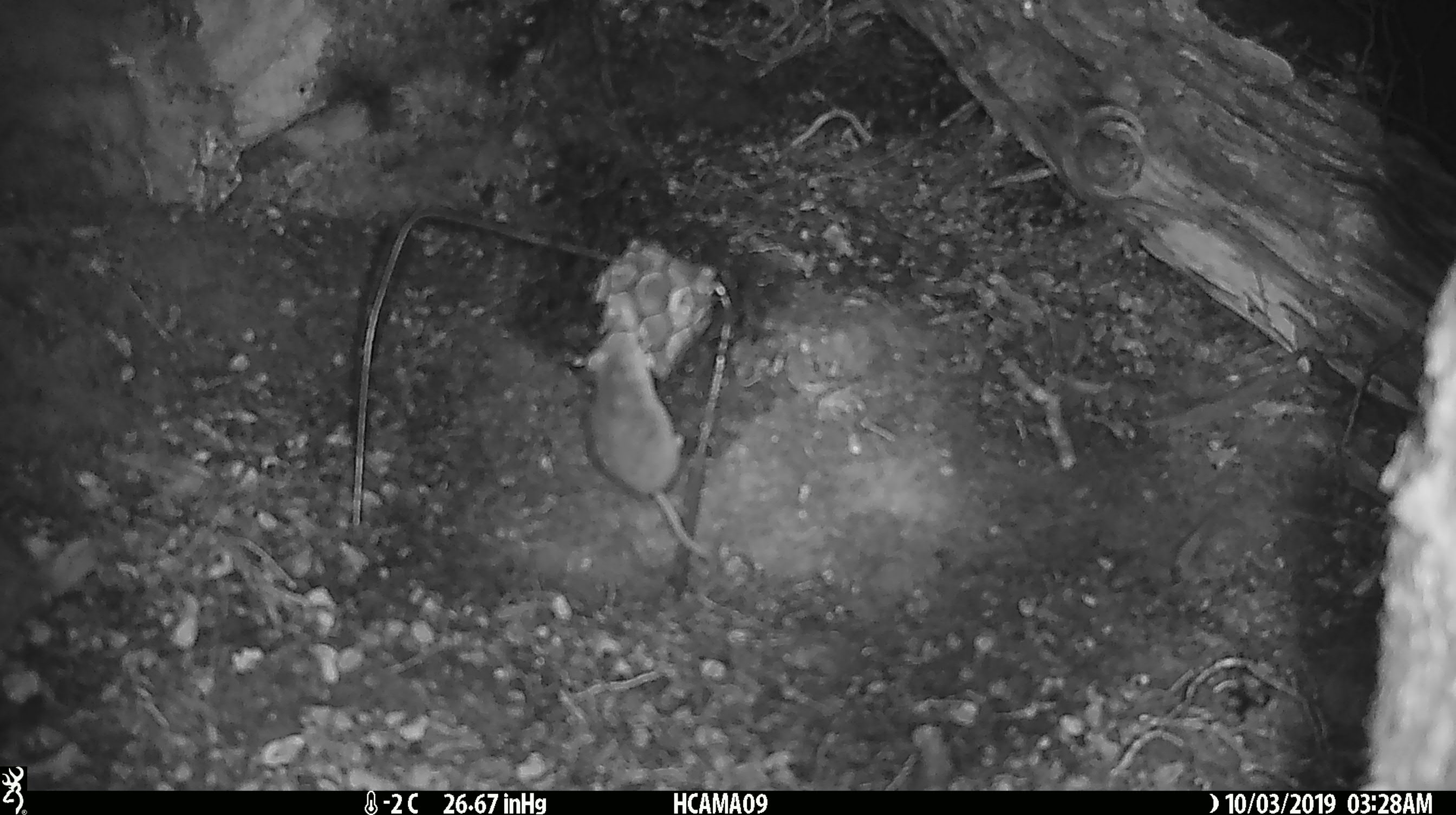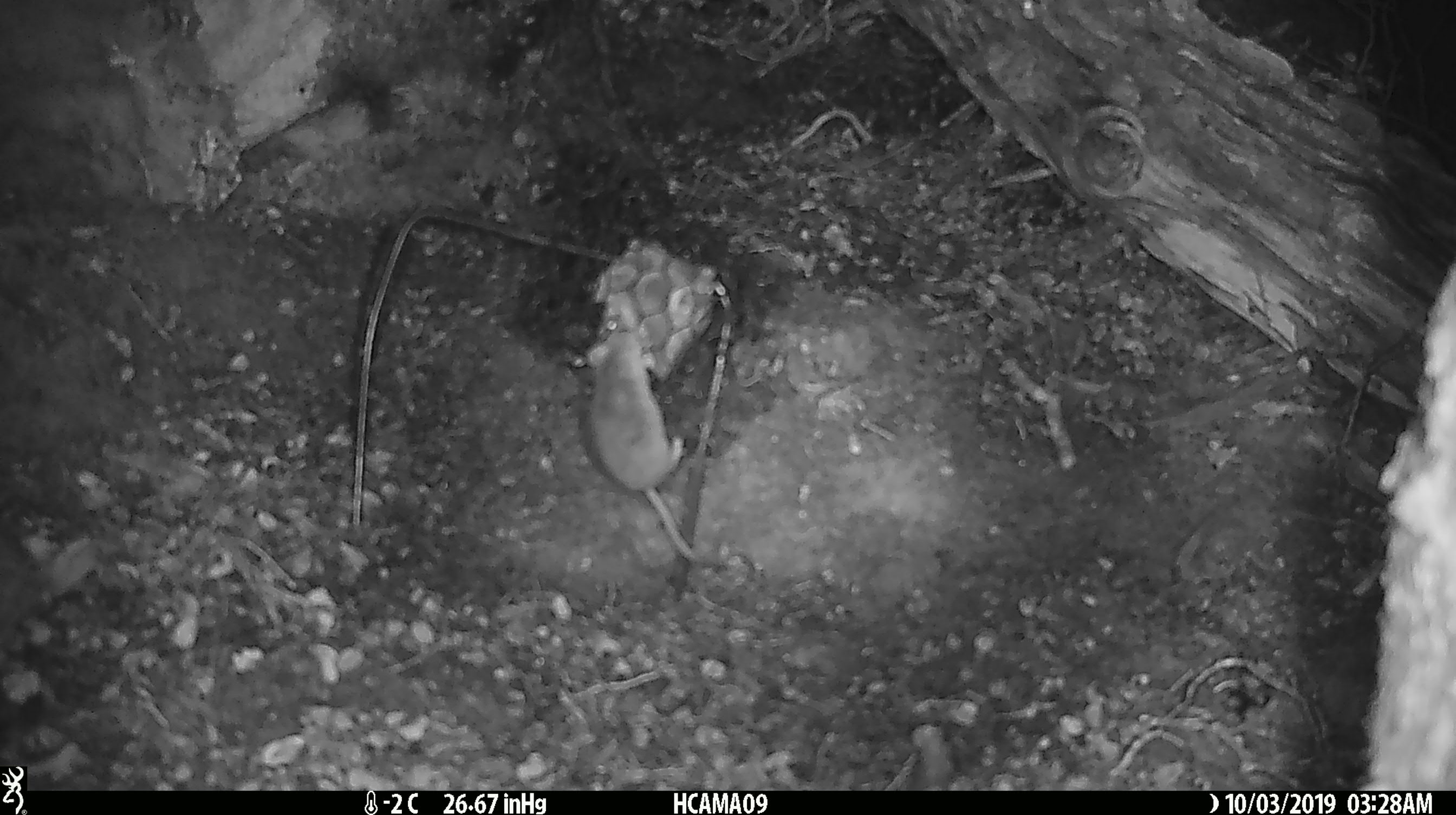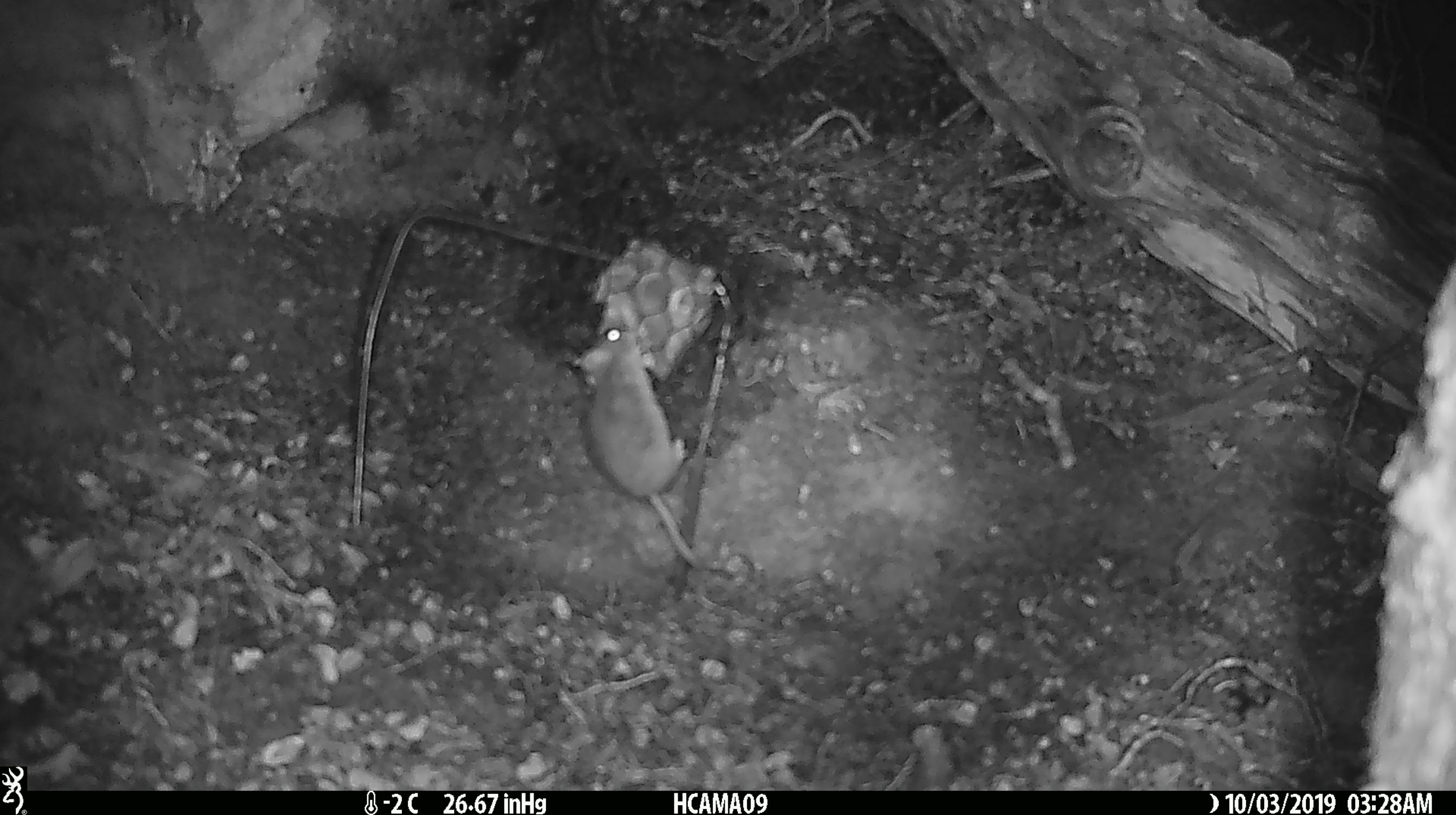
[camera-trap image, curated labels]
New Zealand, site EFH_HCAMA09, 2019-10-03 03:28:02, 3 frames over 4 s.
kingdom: Animalia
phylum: Chordata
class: Mammalia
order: Rodentia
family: Muridae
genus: Mus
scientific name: Mus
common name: mouse